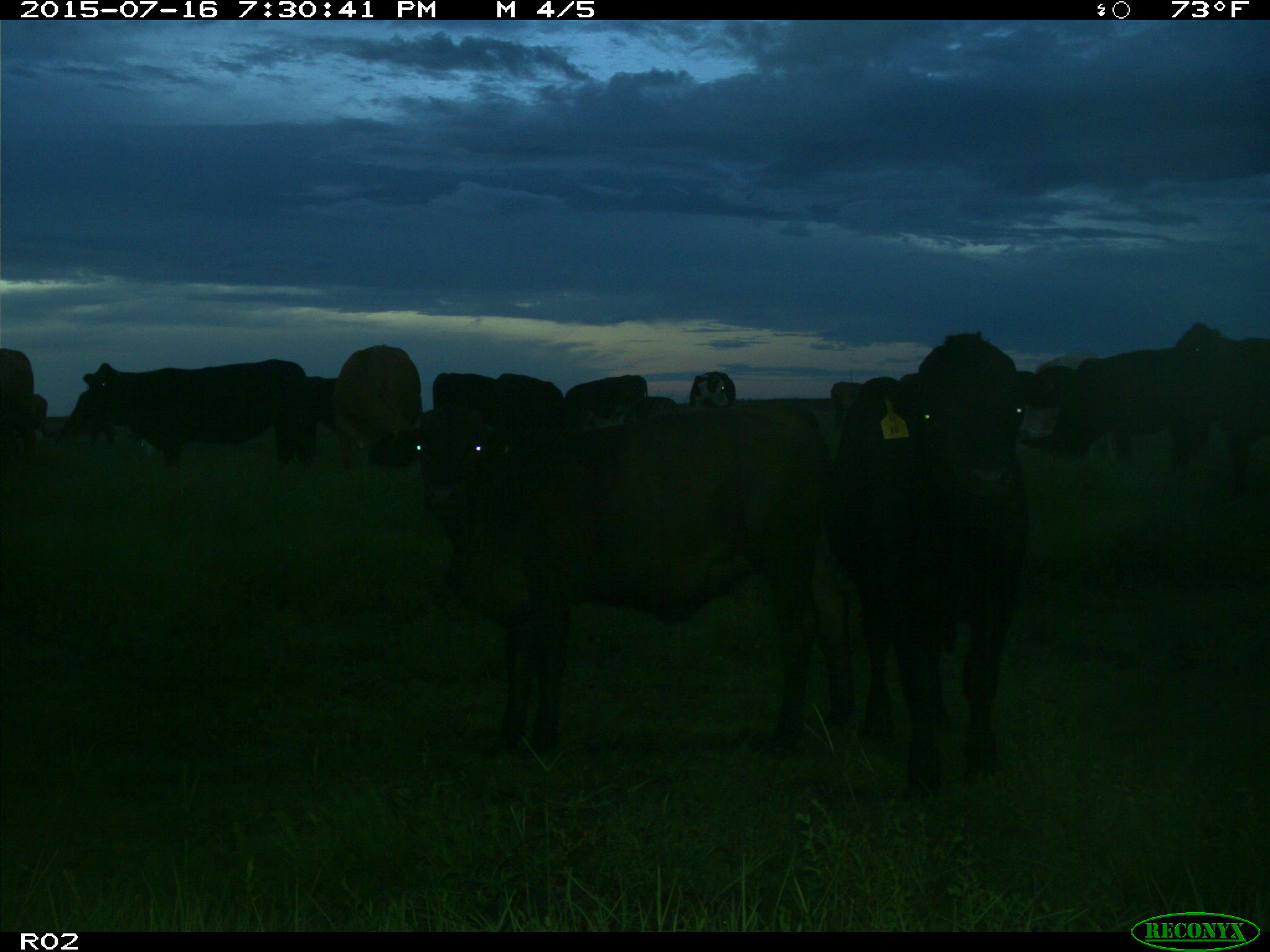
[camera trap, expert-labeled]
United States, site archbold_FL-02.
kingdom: Animalia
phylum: Chordata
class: Mammalia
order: Artiodactyla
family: Bovidae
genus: Bos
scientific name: Bos taurus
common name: domestic cow